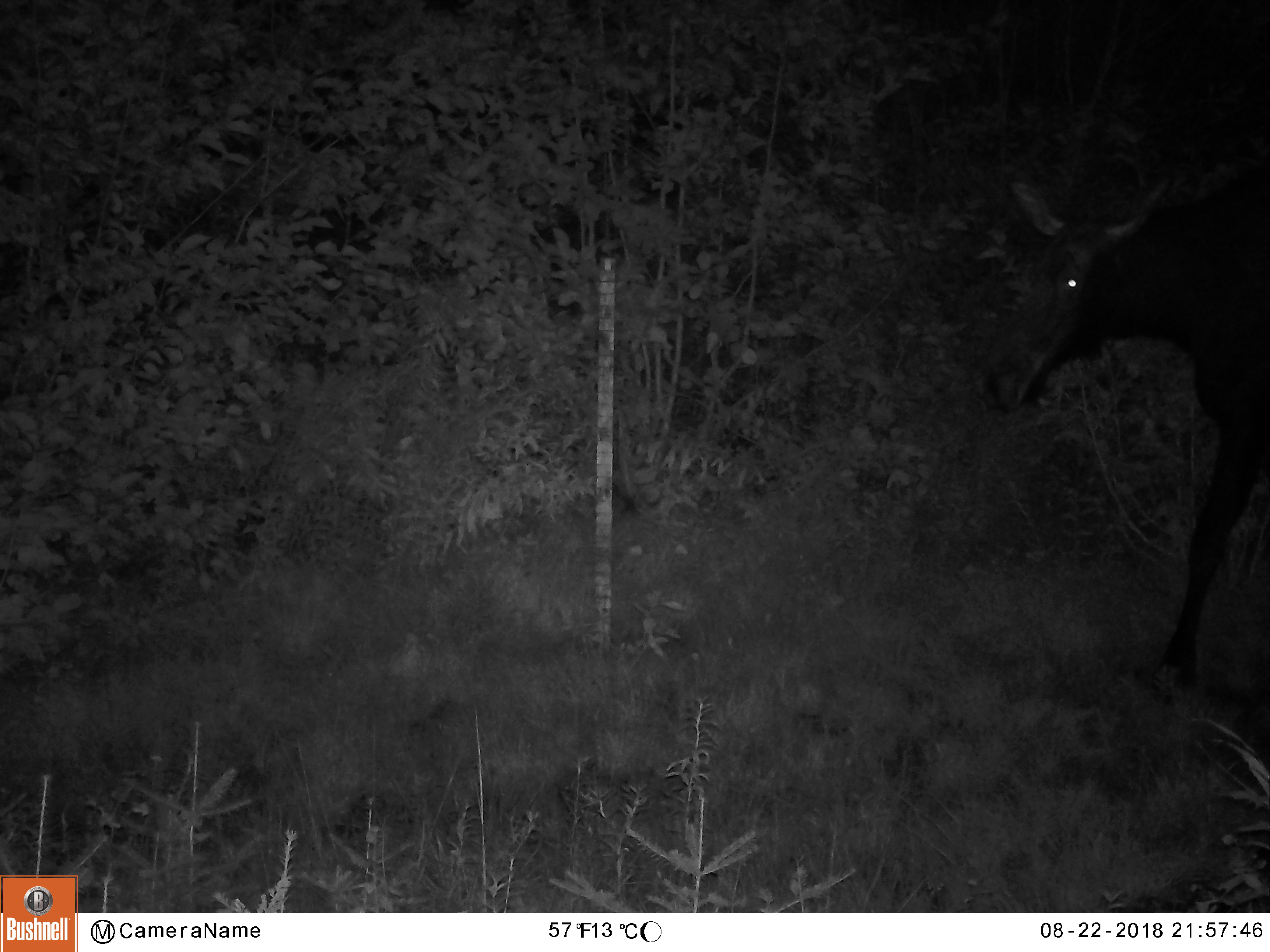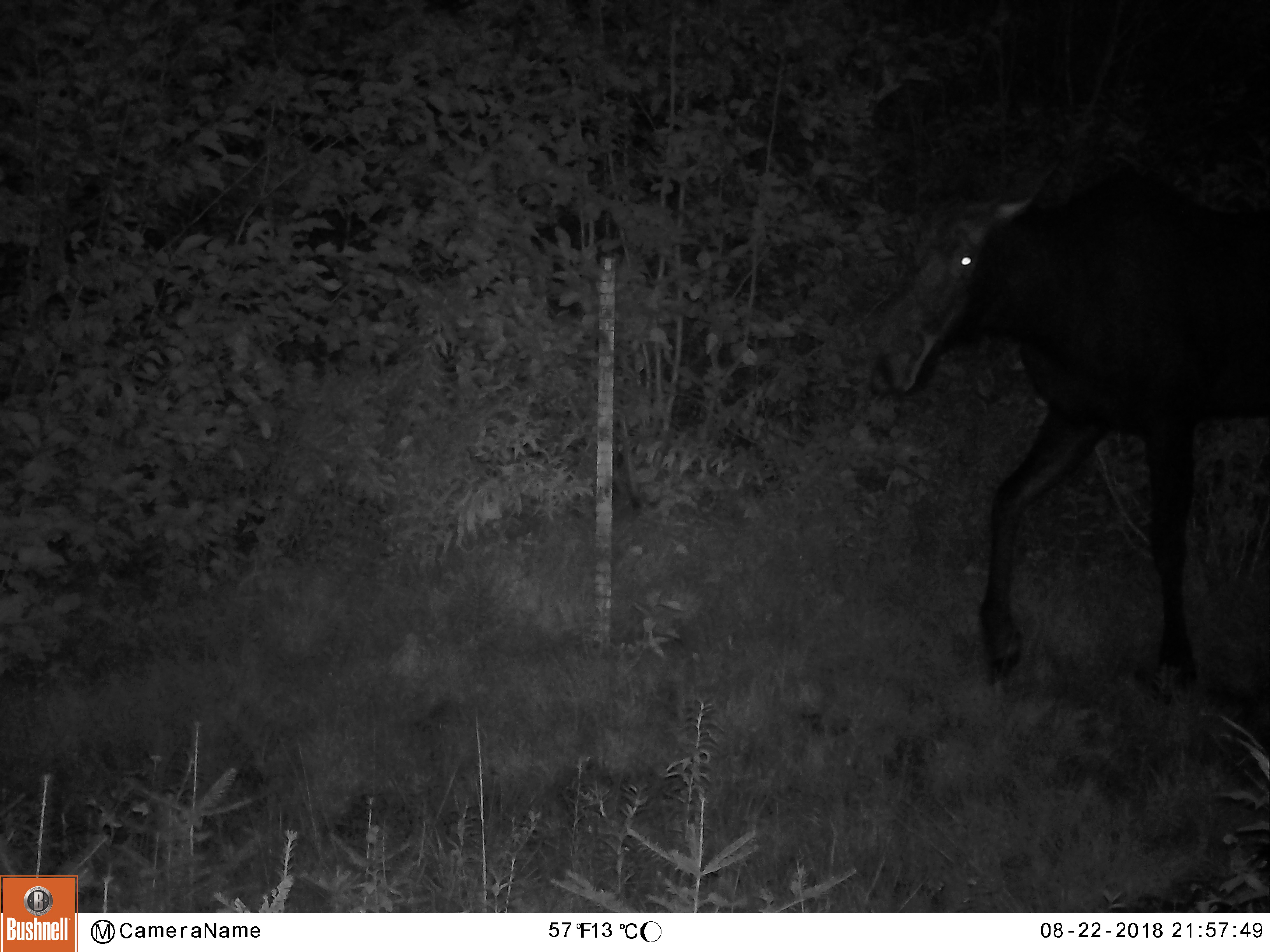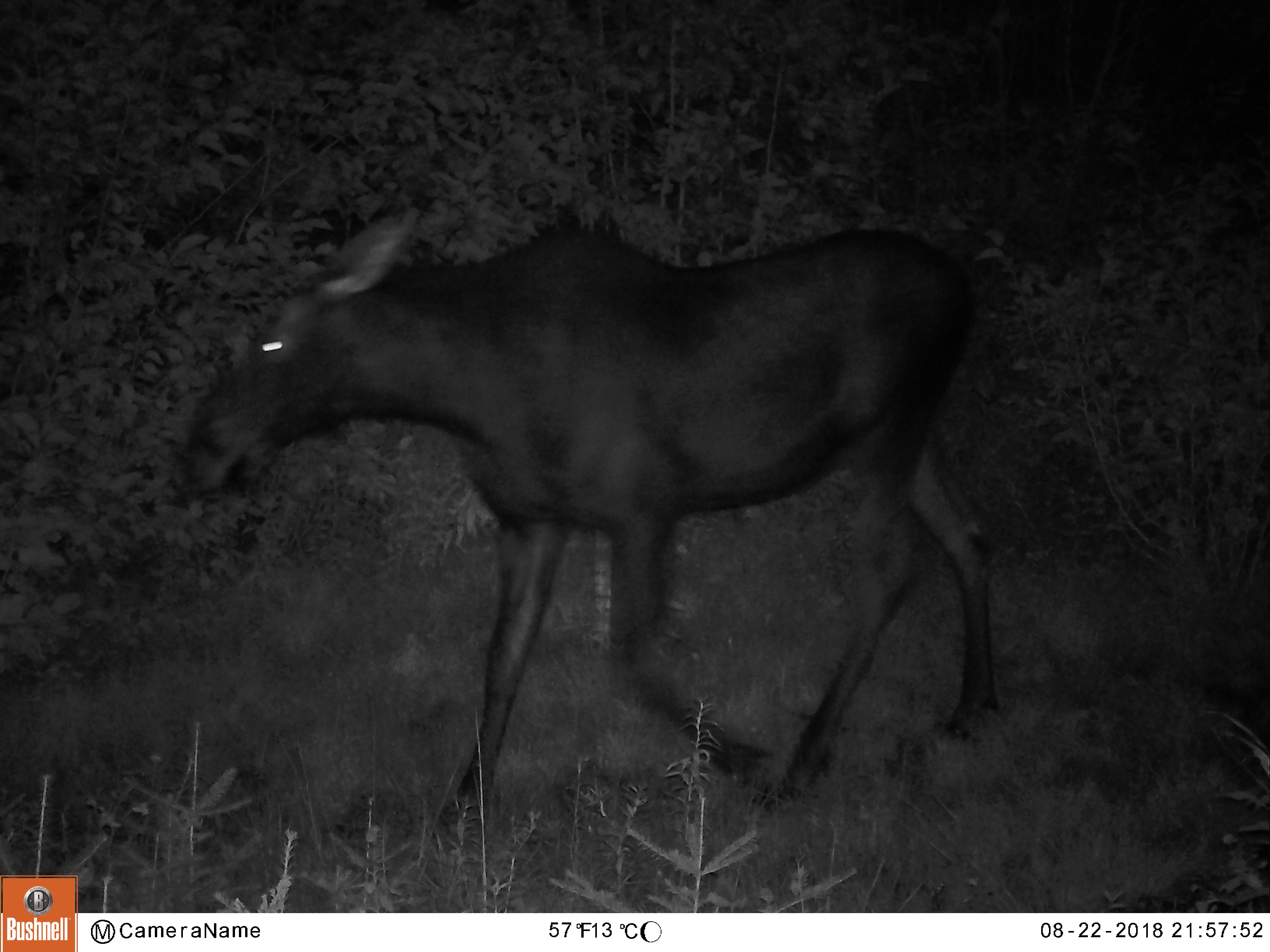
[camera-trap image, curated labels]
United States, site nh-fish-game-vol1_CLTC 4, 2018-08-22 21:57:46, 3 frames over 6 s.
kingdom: Animalia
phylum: Chordata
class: Mammalia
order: Artiodactyla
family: Cervidae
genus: Alces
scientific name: Alces alces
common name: moose